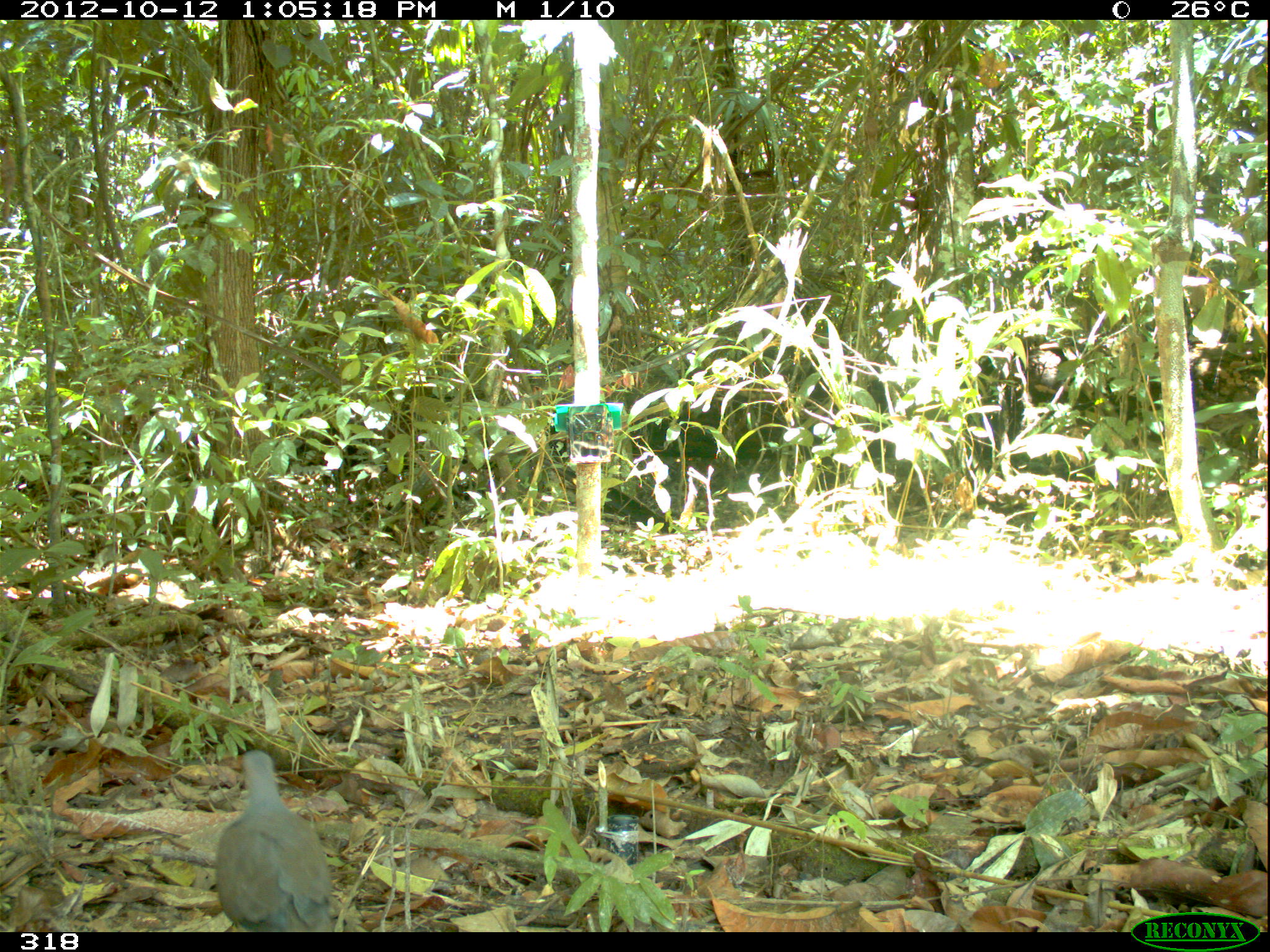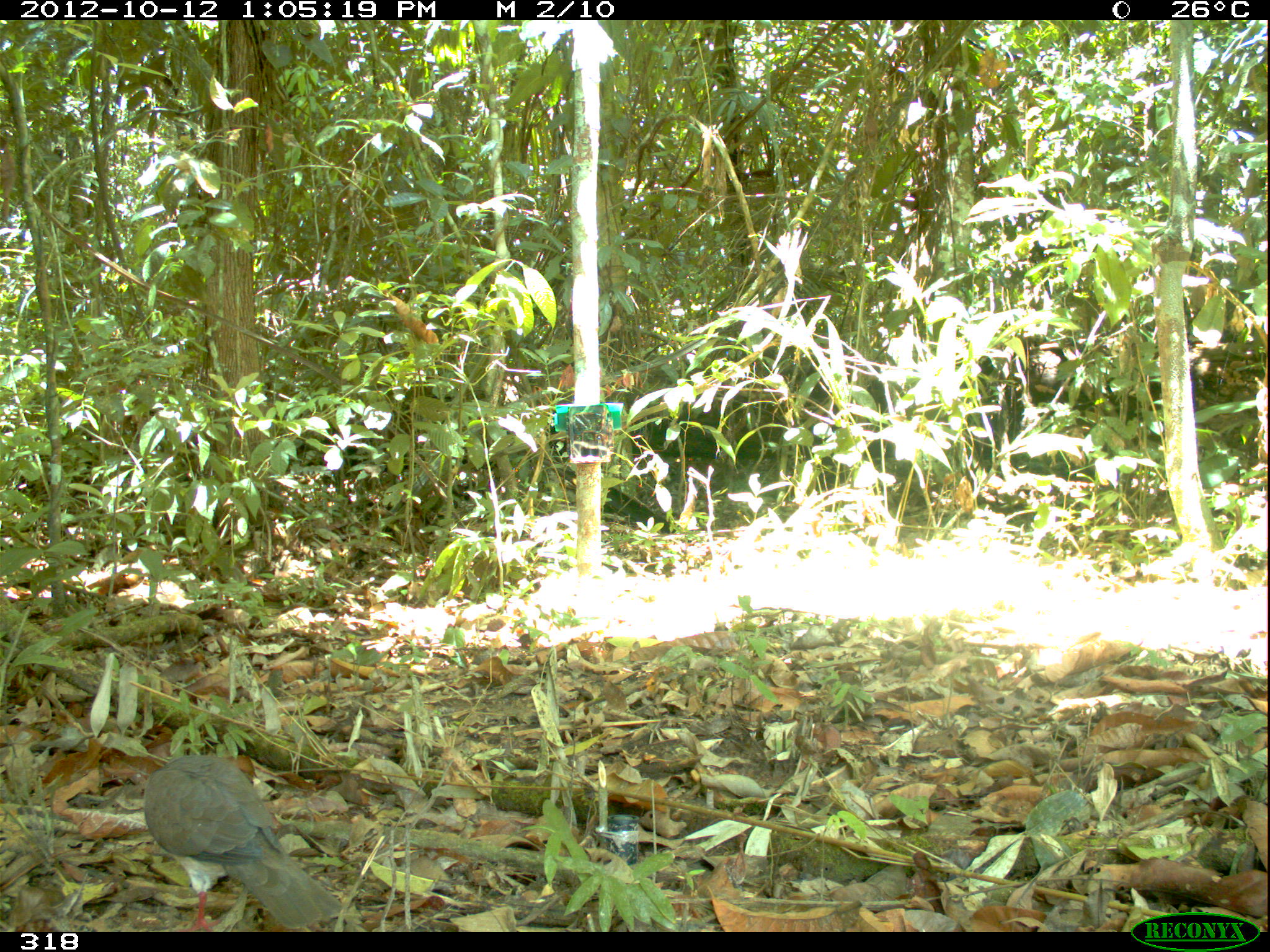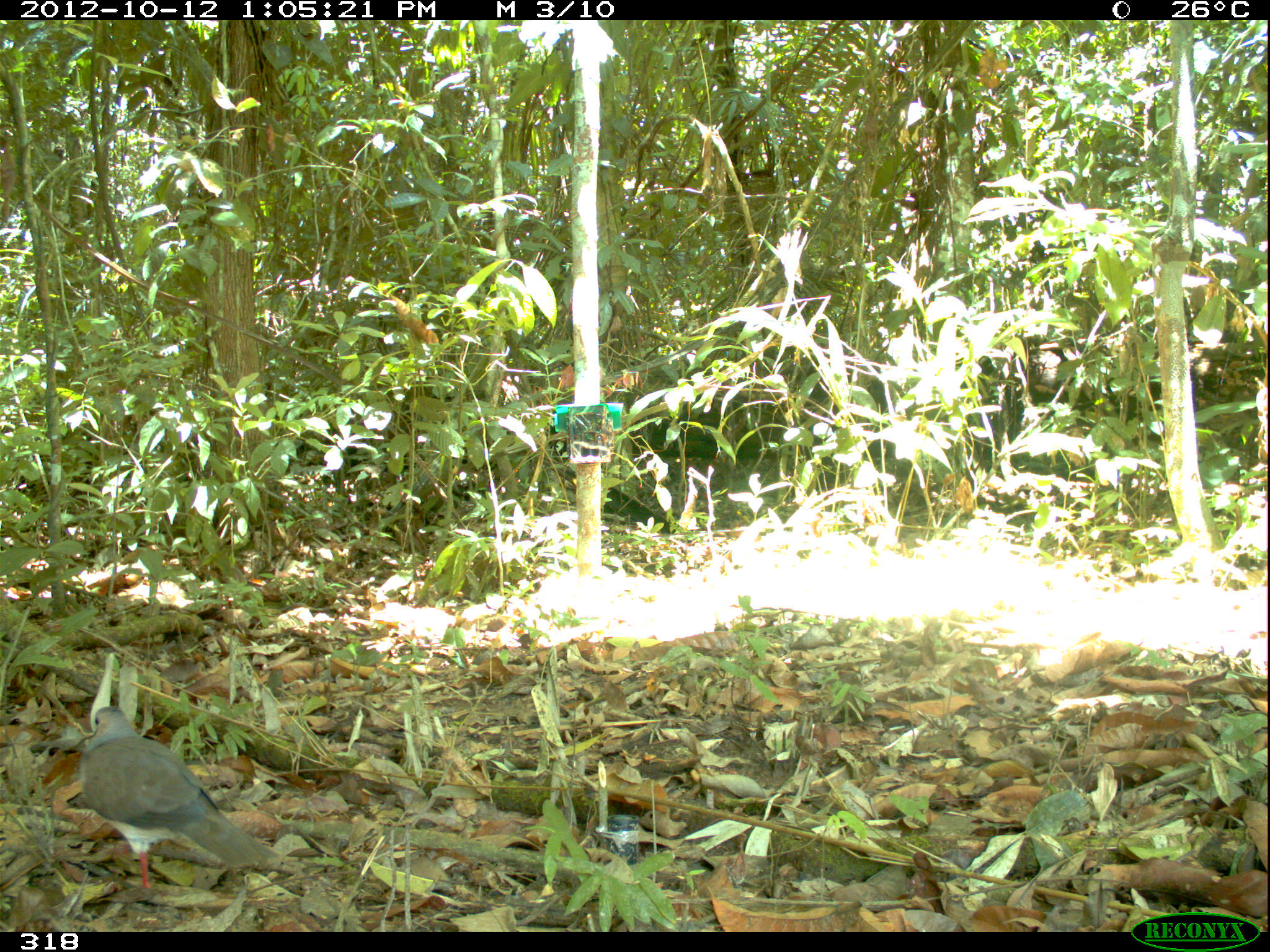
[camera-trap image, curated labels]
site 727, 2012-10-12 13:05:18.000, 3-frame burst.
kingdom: Animalia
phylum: Chordata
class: Aves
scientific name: Aves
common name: bird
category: unknown bird